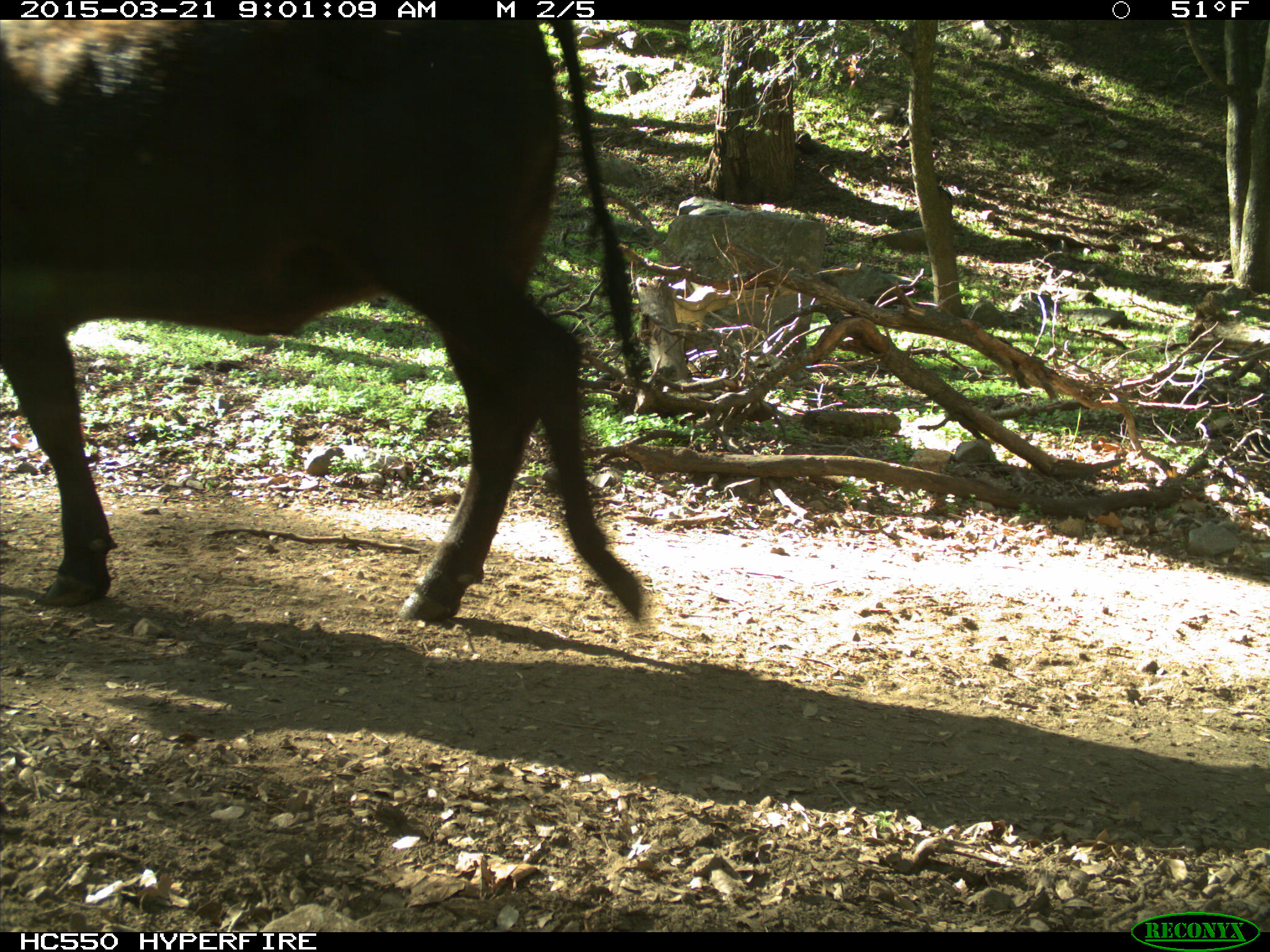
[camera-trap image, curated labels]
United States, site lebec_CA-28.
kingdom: Animalia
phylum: Chordata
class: Mammalia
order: Artiodactyla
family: Bovidae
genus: Bos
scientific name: Bos taurus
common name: domestic cow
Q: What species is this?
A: Bos taurus (domestic cow).